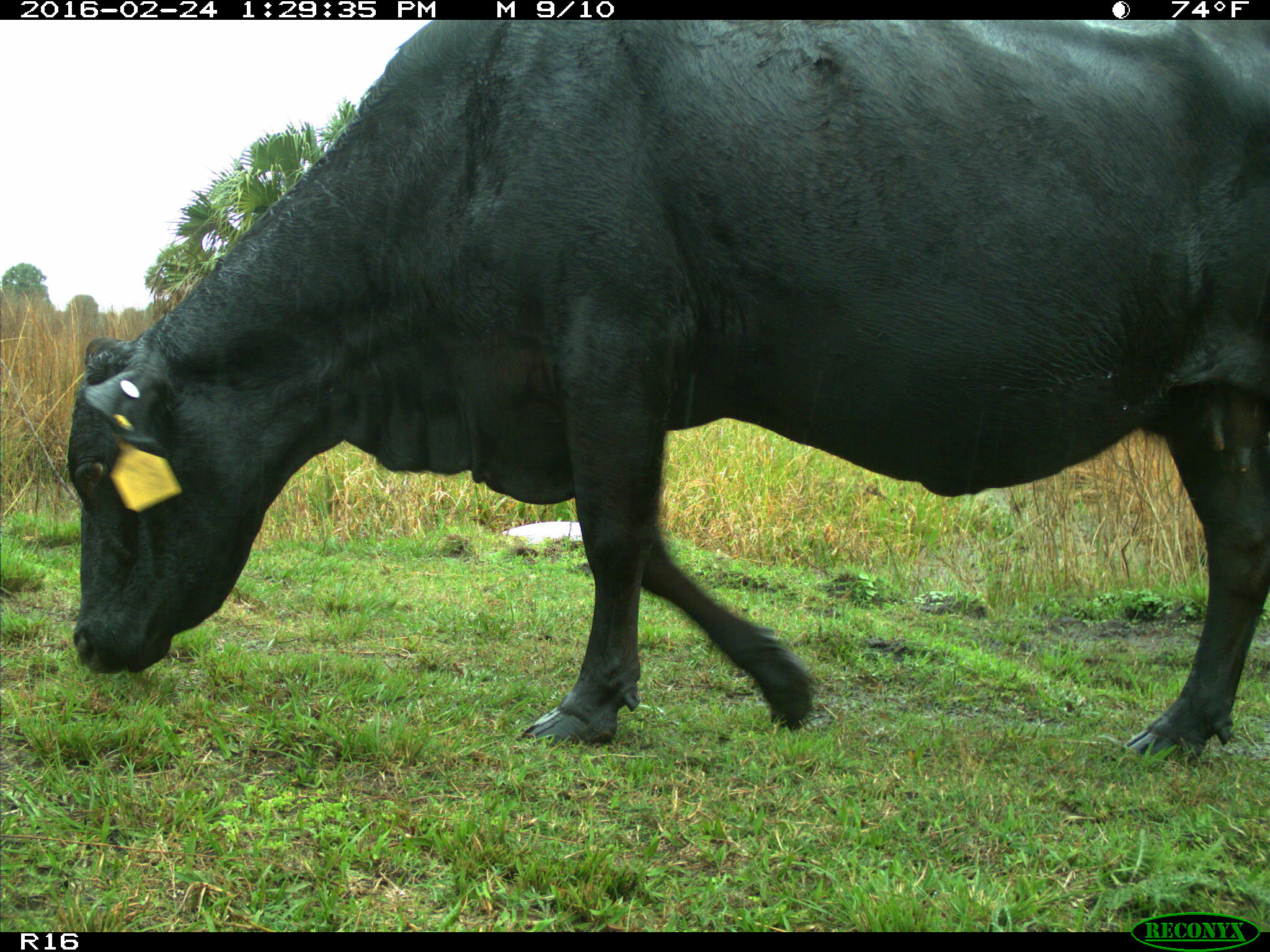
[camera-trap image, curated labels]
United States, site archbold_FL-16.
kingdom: Animalia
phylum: Chordata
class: Mammalia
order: Artiodactyla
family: Bovidae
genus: Bos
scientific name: Bos taurus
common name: domestic cow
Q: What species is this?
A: Bos taurus (domestic cow).